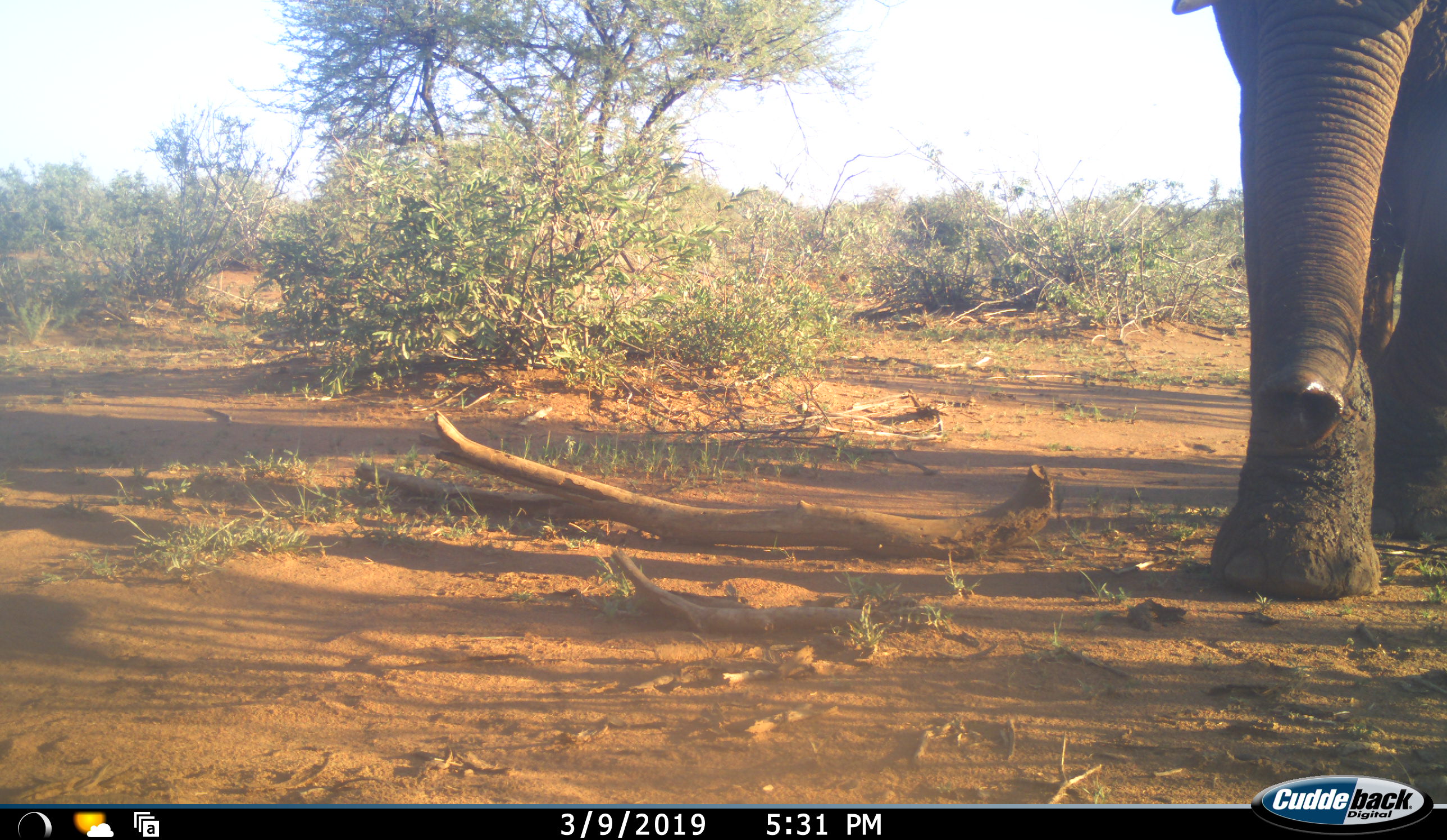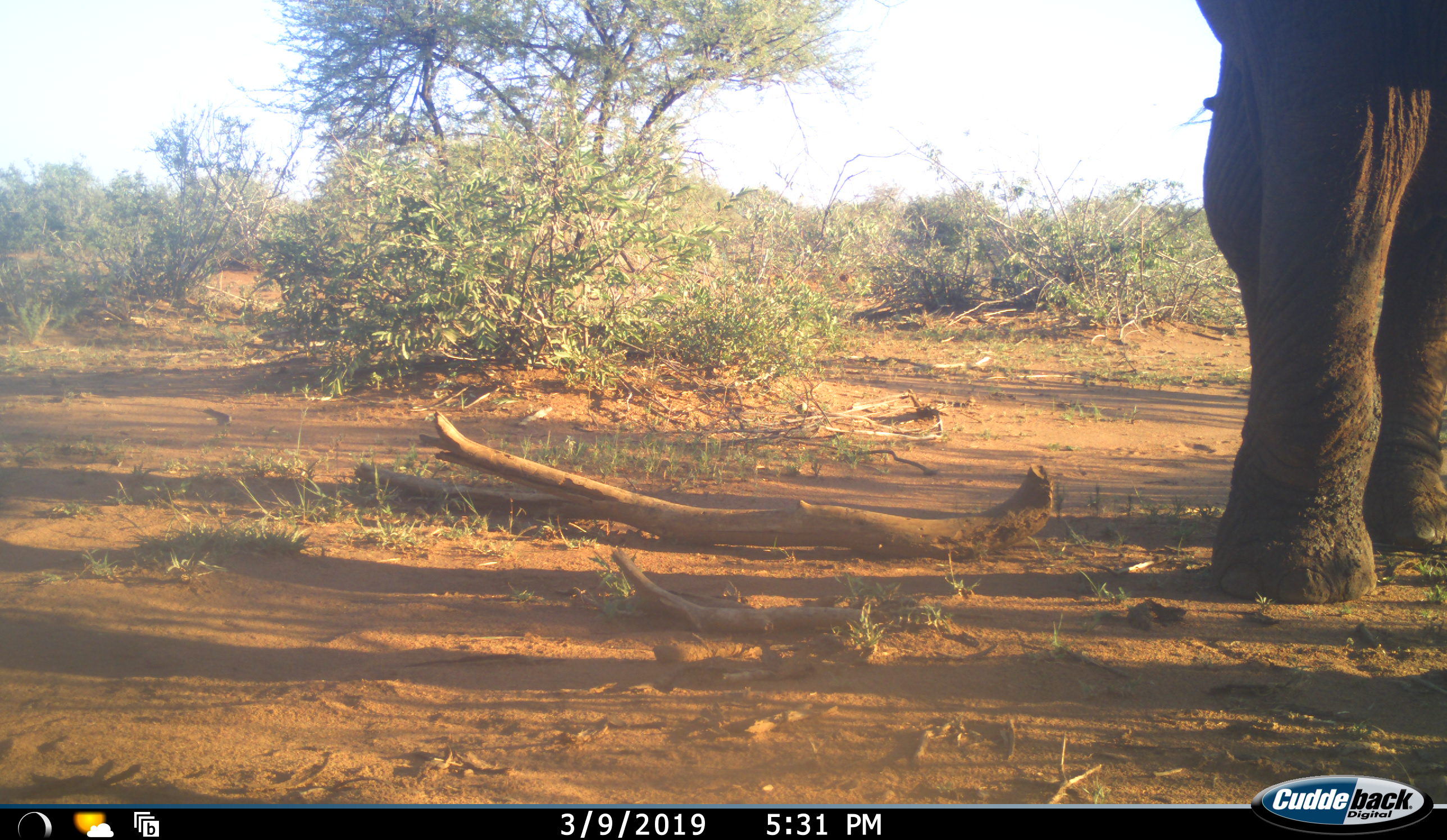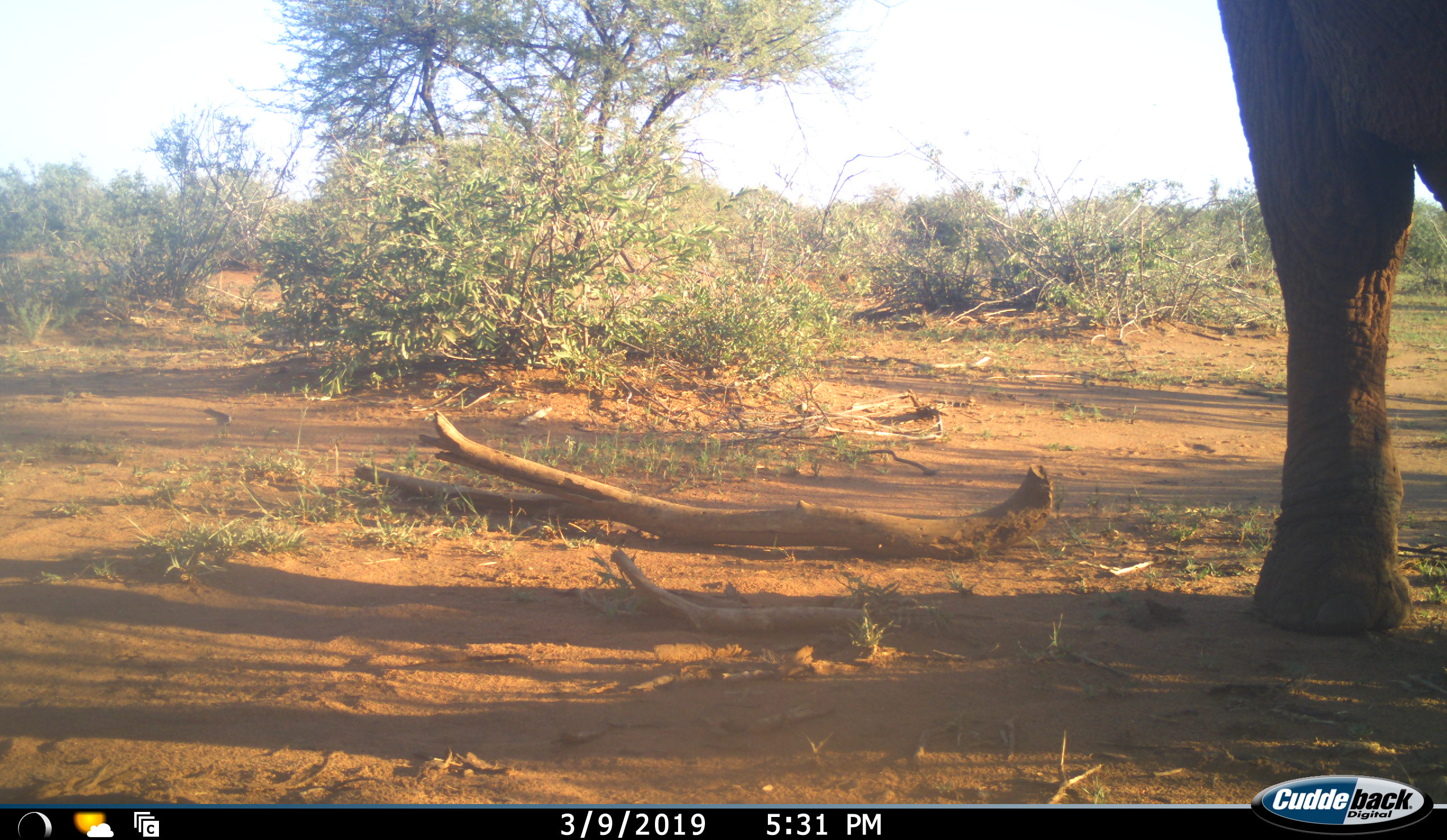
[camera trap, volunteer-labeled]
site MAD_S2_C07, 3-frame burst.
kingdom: Animalia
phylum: Chordata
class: Mammalia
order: Proboscidea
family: Elephantidae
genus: Loxodonta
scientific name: Loxodonta africana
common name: african bush elephant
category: elephant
Elephant (african bush elephant) (Loxodonta africana), count 1. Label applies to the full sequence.